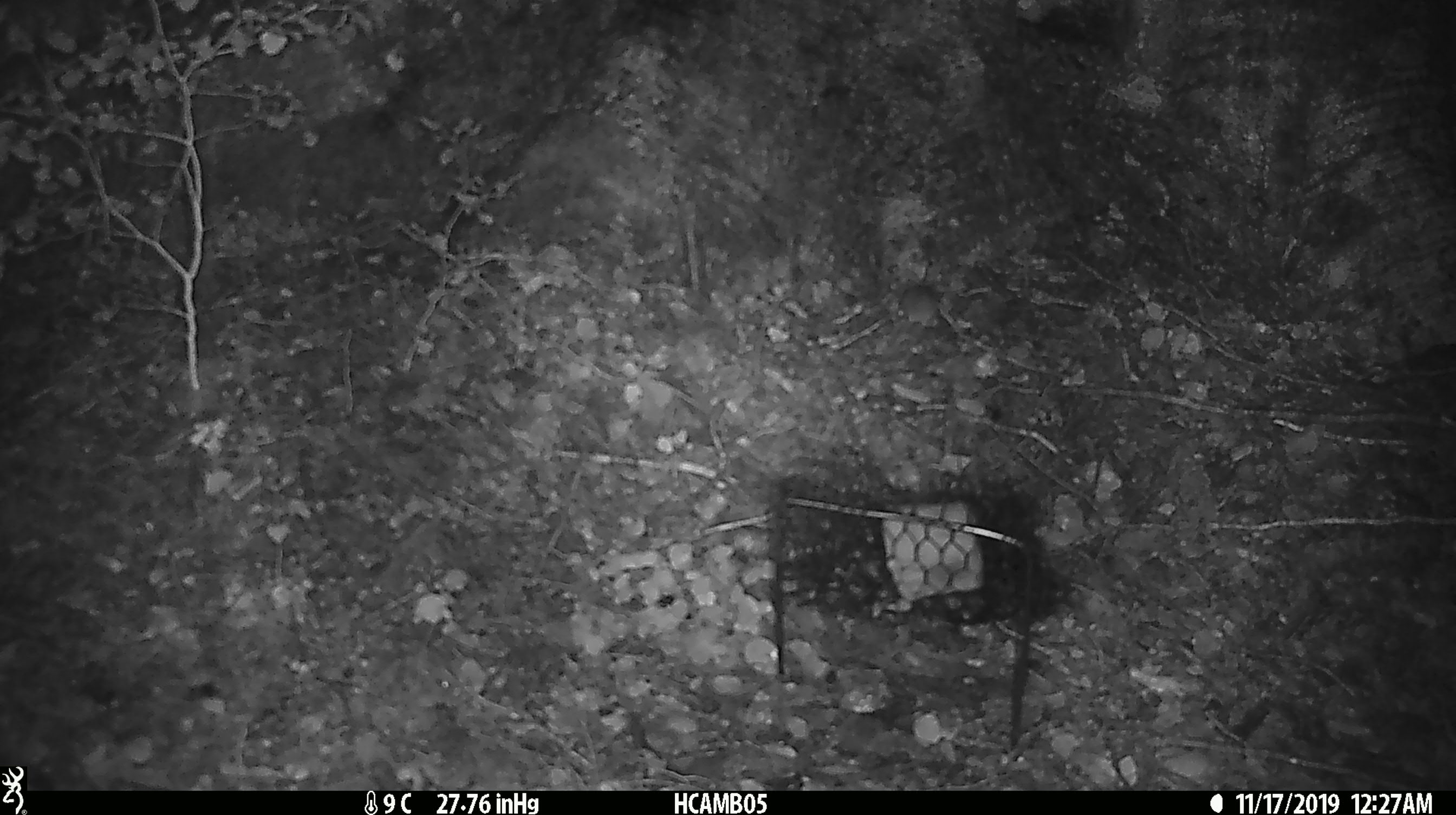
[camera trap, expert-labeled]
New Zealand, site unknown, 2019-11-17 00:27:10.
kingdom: Animalia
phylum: Chordata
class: Mammalia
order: Rodentia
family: Muridae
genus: Mus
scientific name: Mus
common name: mouse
Mouse (Mus).